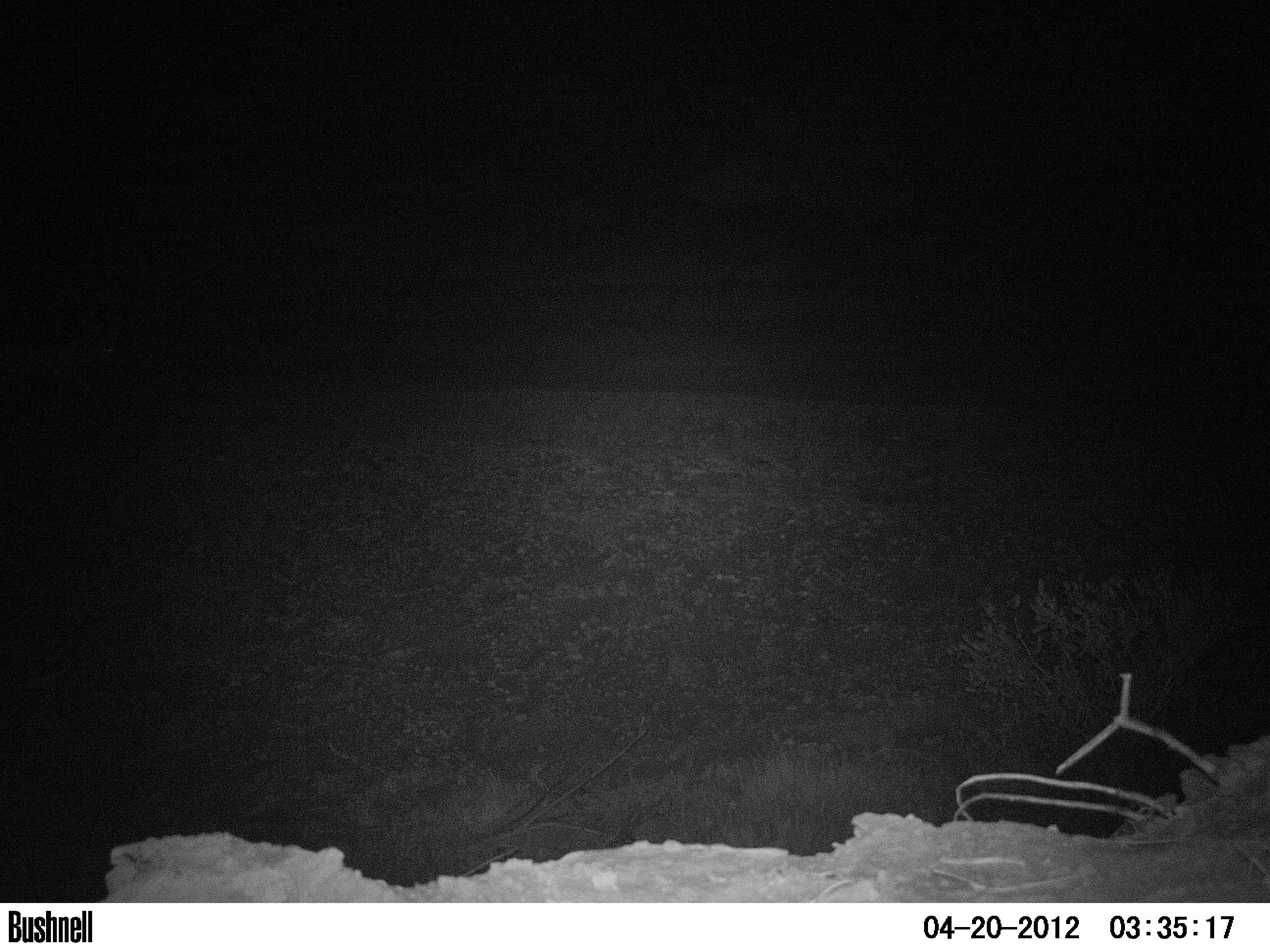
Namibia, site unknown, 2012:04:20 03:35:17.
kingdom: Animalia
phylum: Chordata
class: Mammalia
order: Artiodactyla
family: Bovidae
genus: Raphicerus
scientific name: Raphicerus campestris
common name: steenbok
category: raphiceros campestris